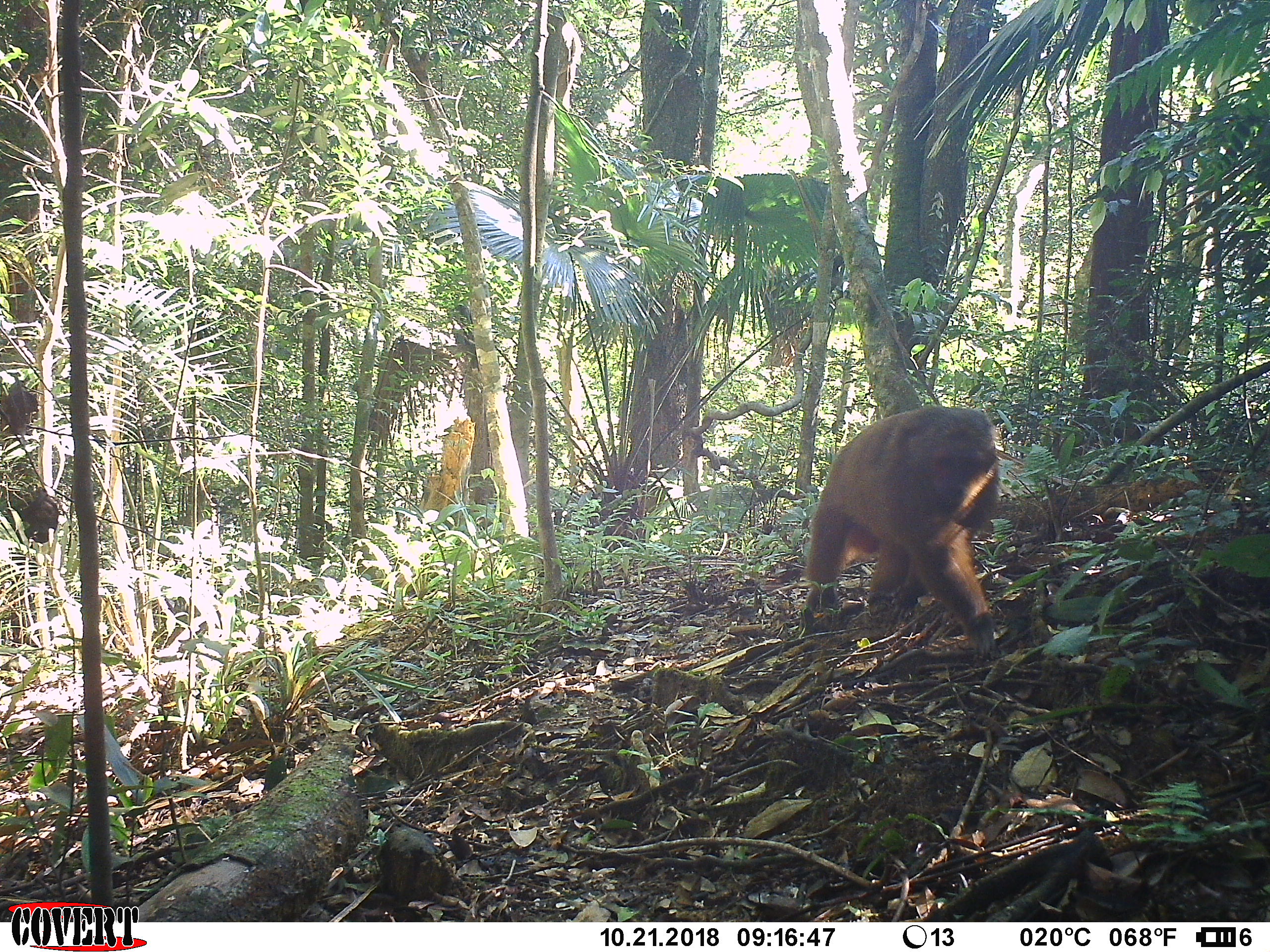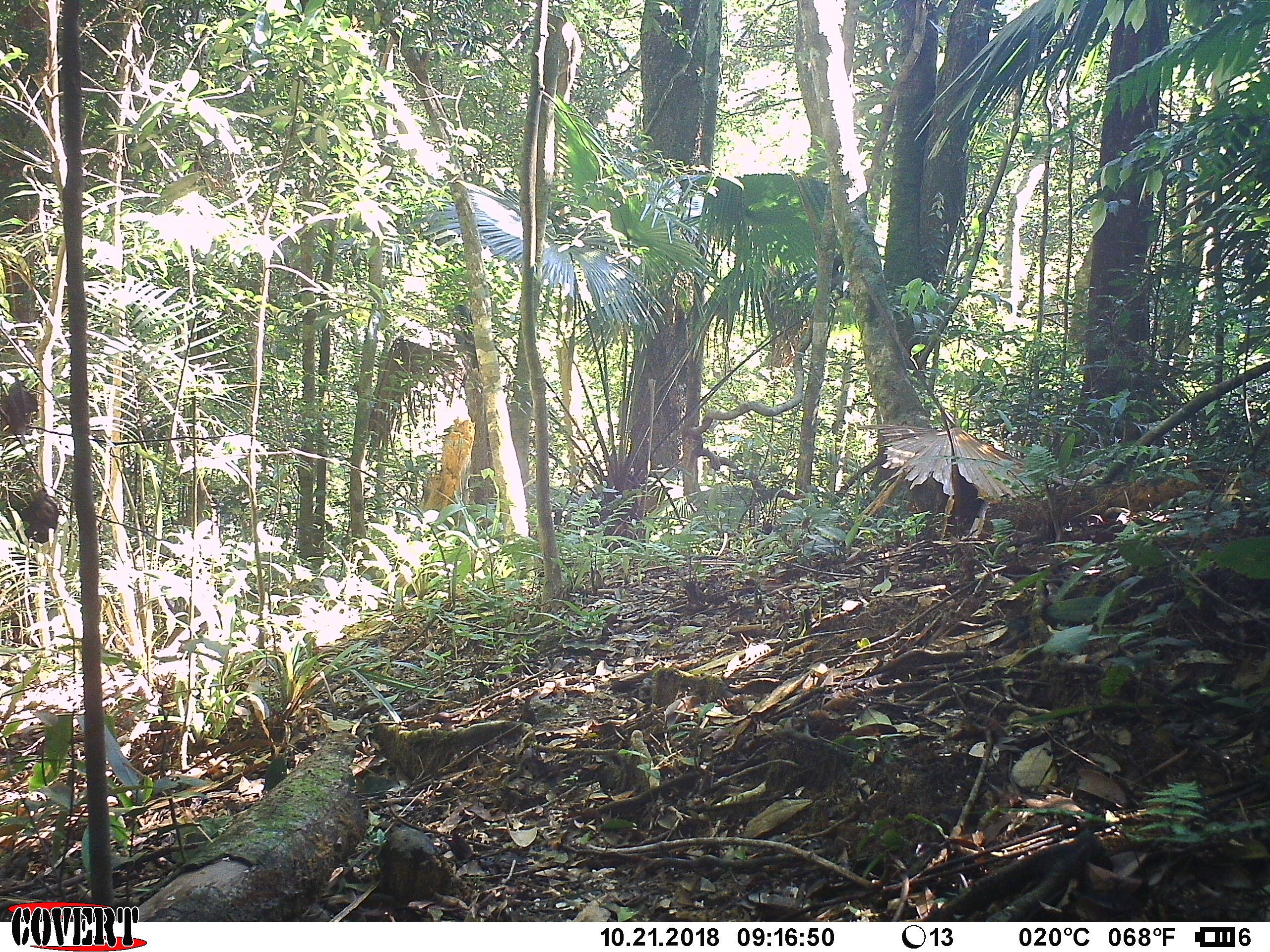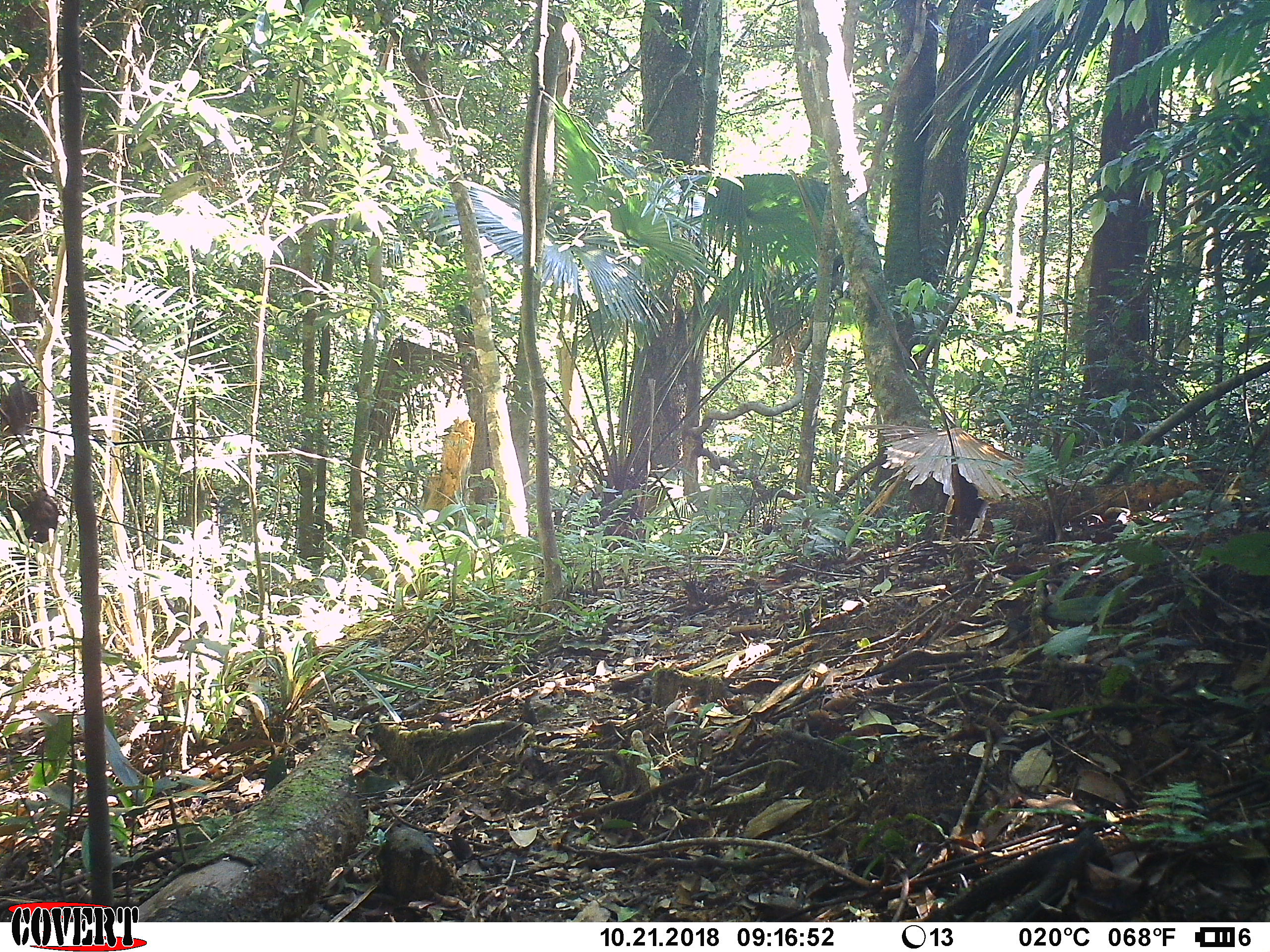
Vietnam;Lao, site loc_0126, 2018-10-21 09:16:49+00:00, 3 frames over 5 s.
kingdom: Animalia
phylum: Chordata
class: Mammalia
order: Primates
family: Cercopithecidae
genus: Macaca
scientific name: Macaca arctoides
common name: stump-tailed macaque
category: stump tailed macaque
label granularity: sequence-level